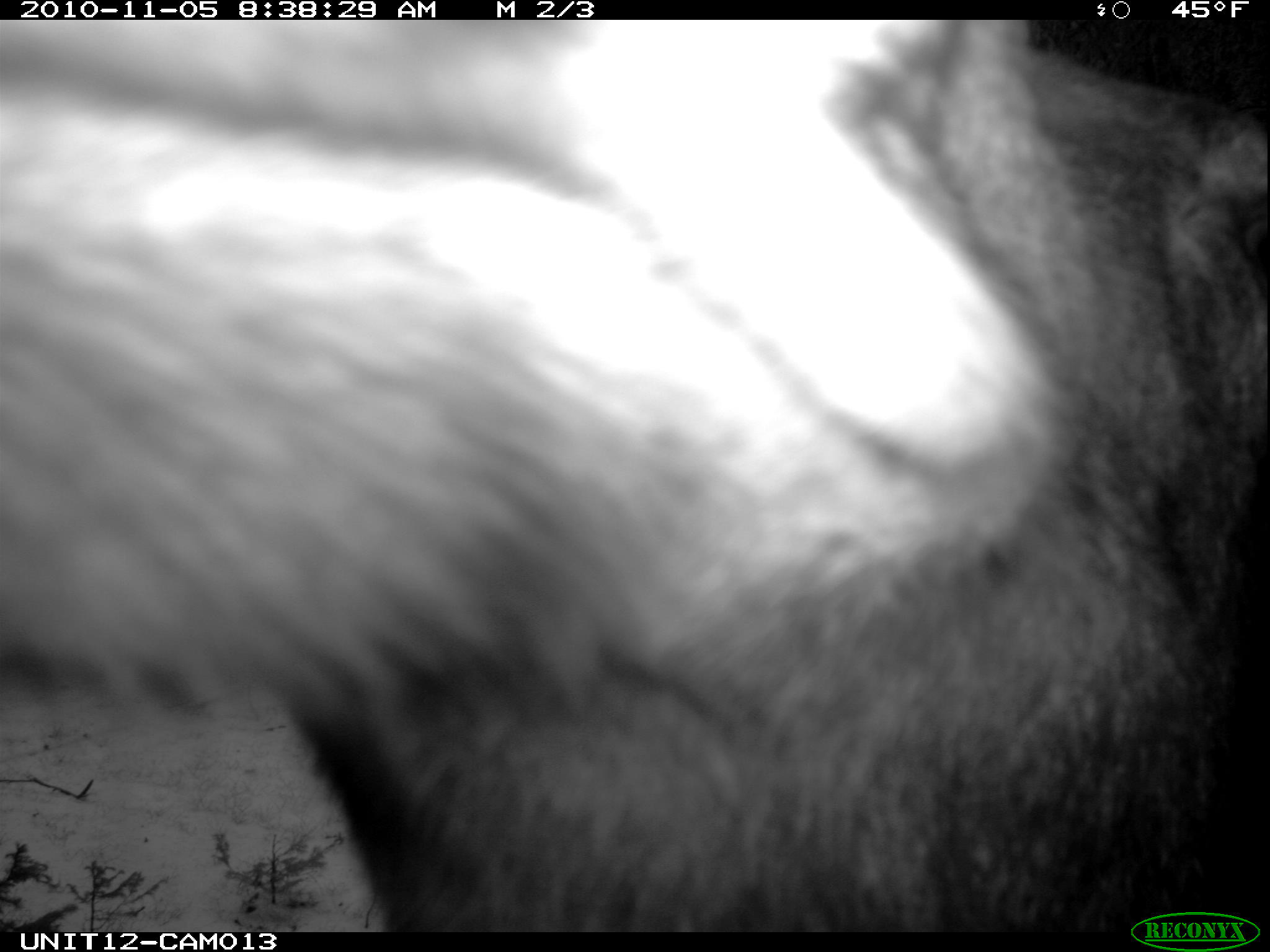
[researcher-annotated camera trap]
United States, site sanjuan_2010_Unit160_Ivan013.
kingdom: Animalia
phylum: Chordata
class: Mammalia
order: Artiodactyla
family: Cervidae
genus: Alces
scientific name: Alces alces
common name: moose